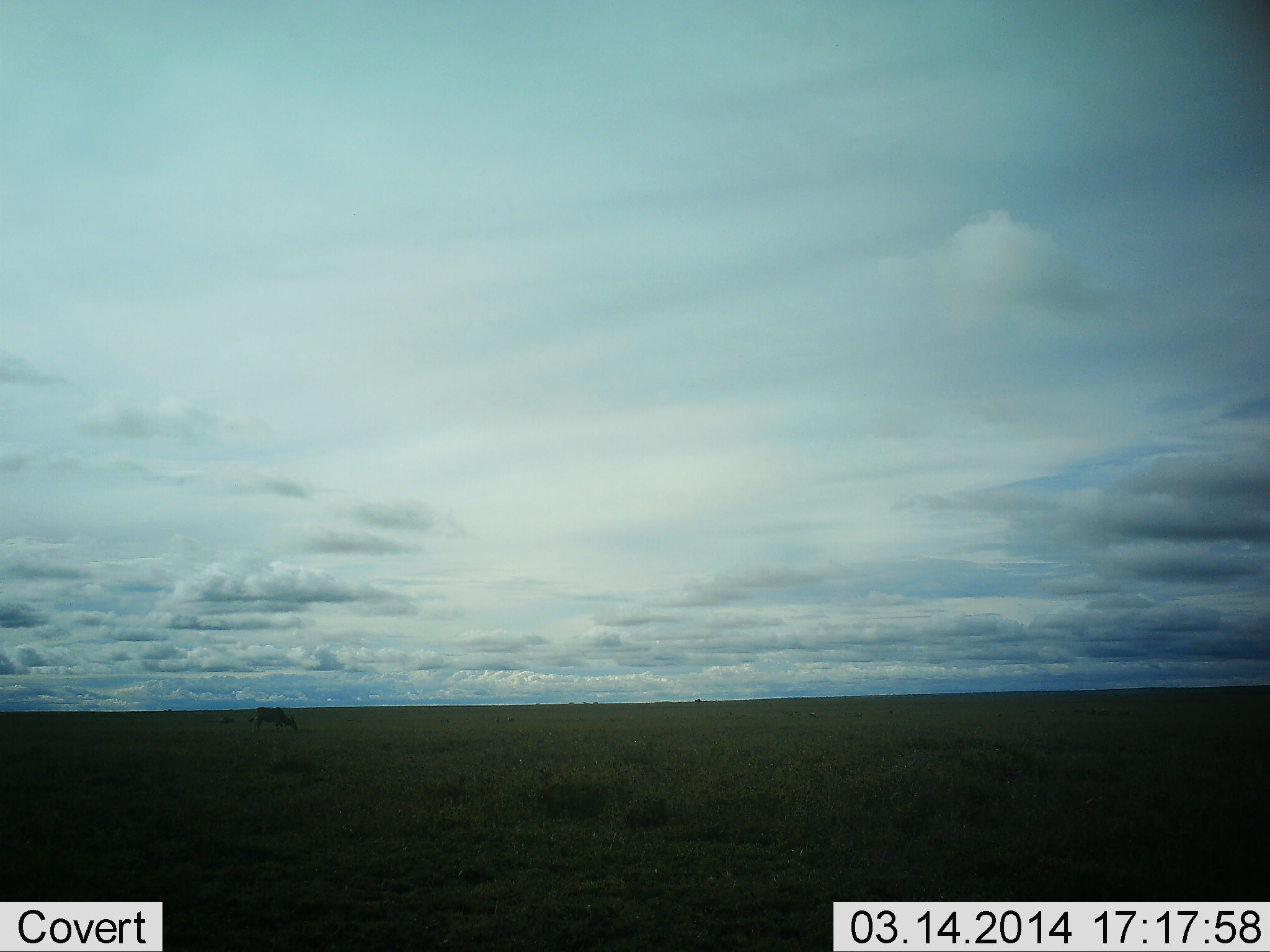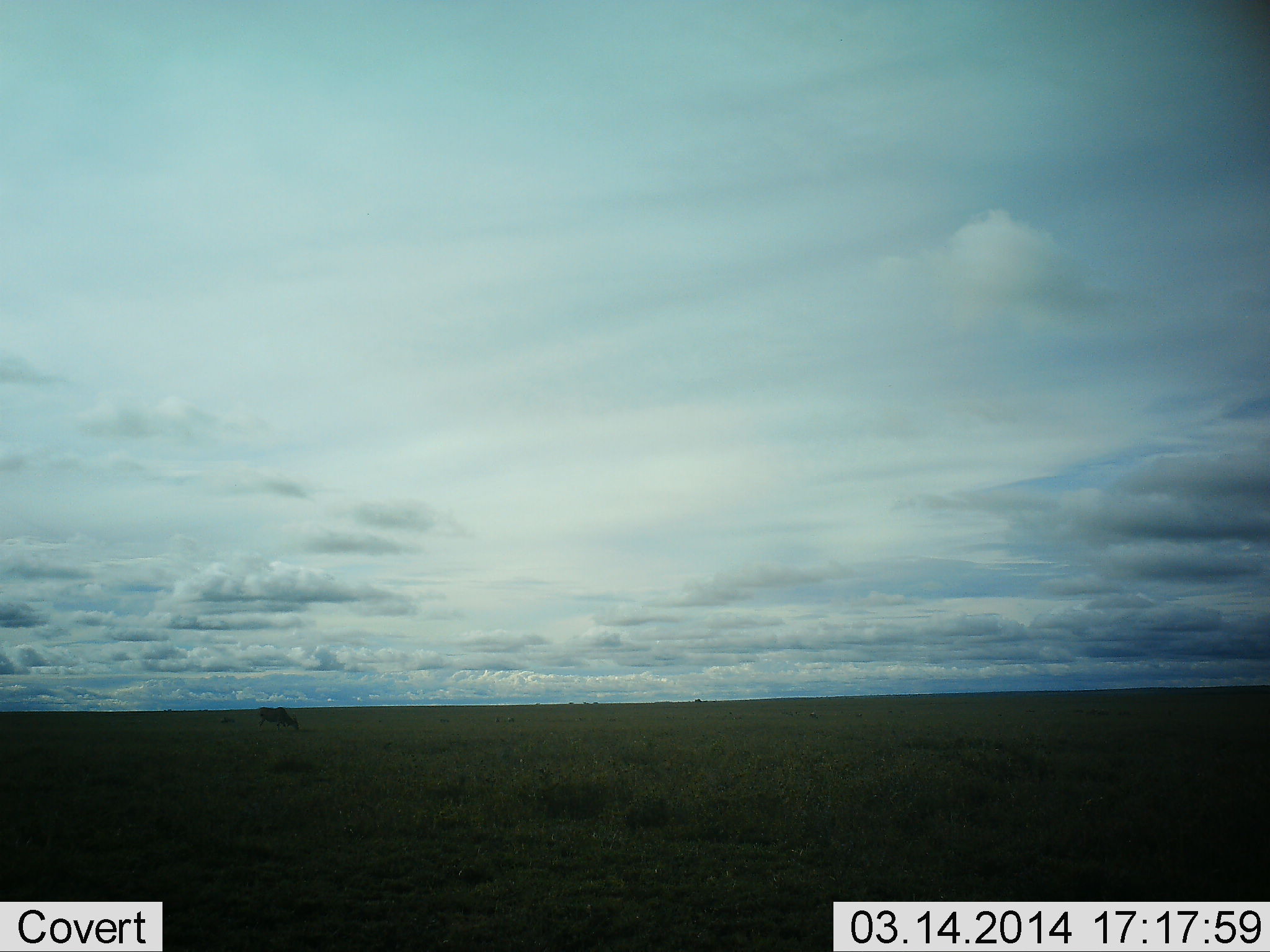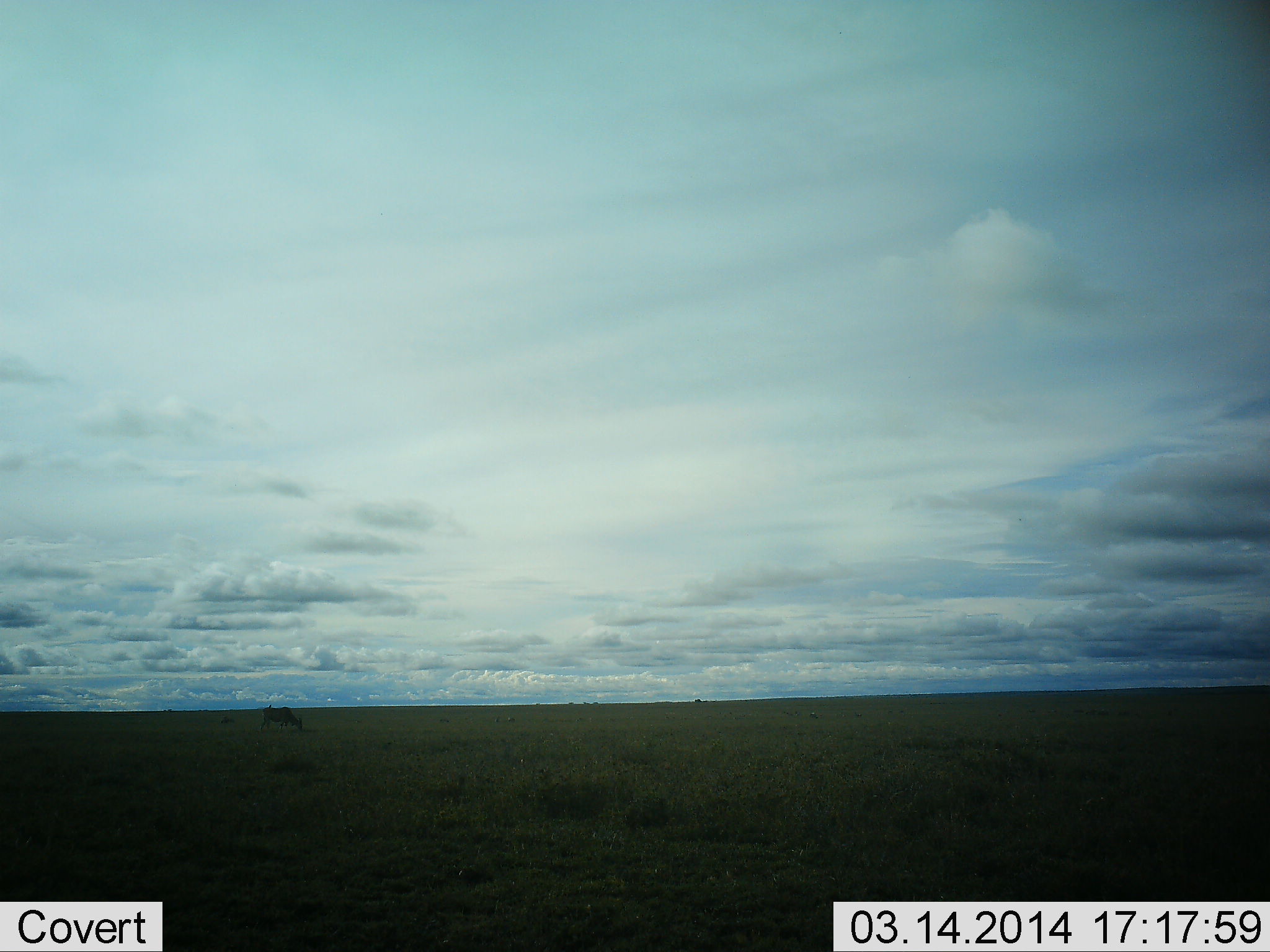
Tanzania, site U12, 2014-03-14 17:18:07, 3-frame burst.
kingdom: Animalia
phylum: Chordata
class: Mammalia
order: Artiodactyla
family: Bovidae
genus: Connochaetes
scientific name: Connochaetes taurinus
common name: blue wildebeest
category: wildebeest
Wildebeest (blue wildebeest) (Connochaetes taurinus), count 1. Behavior (volunteer vote fractions): standing 0%, resting 0%, moving 30%, interacting 0%. Young present (vote fraction): 0%. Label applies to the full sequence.